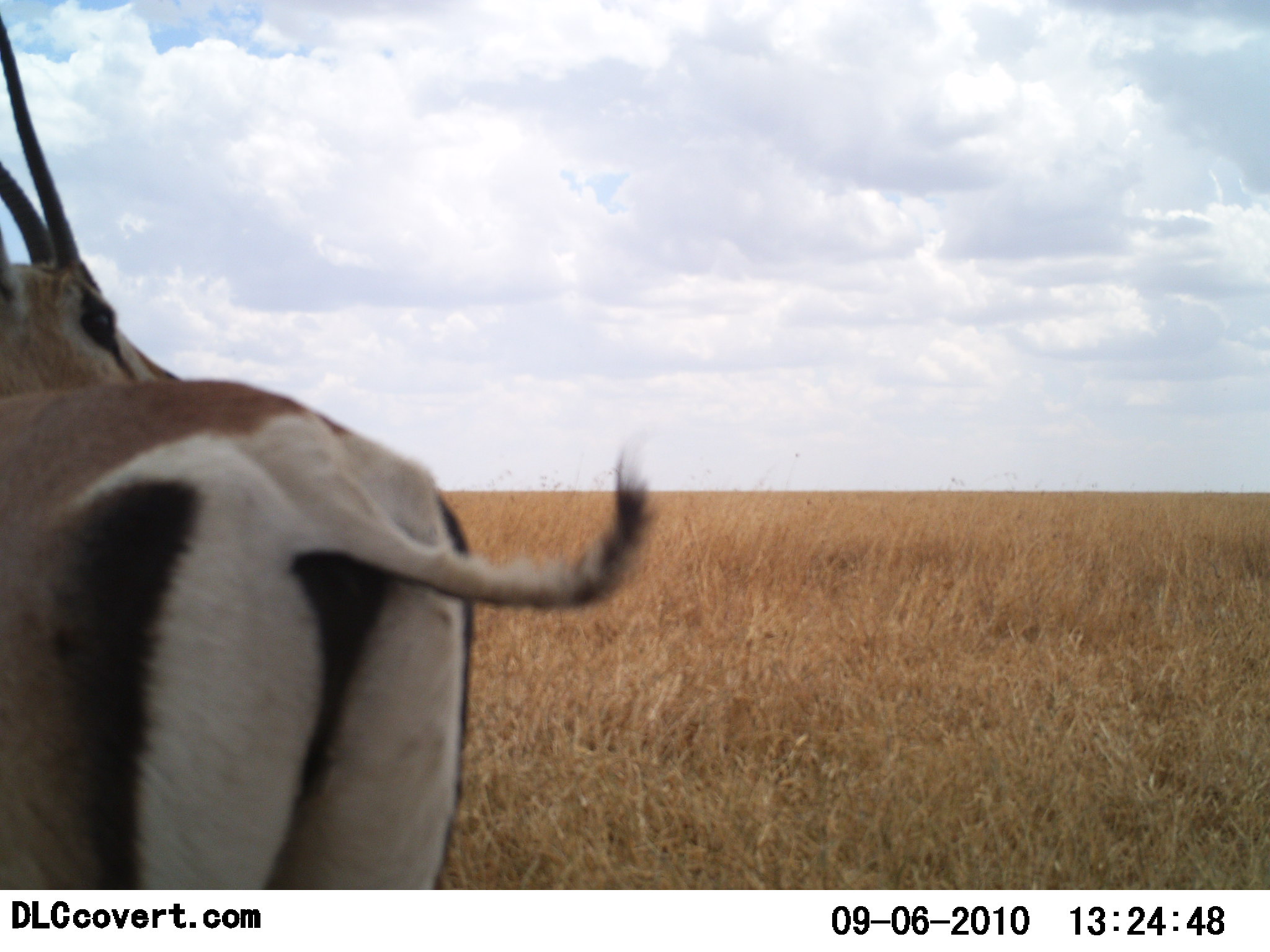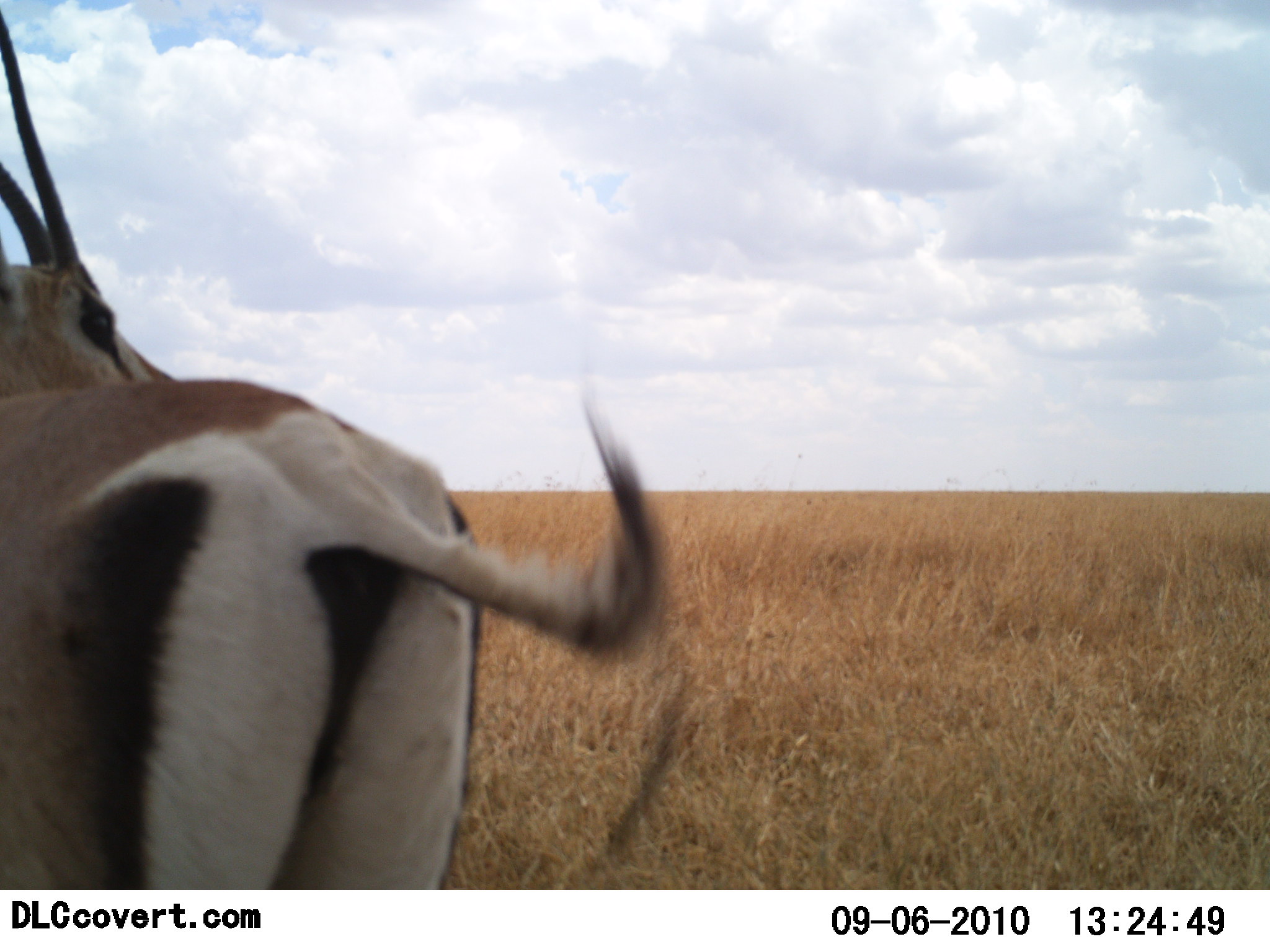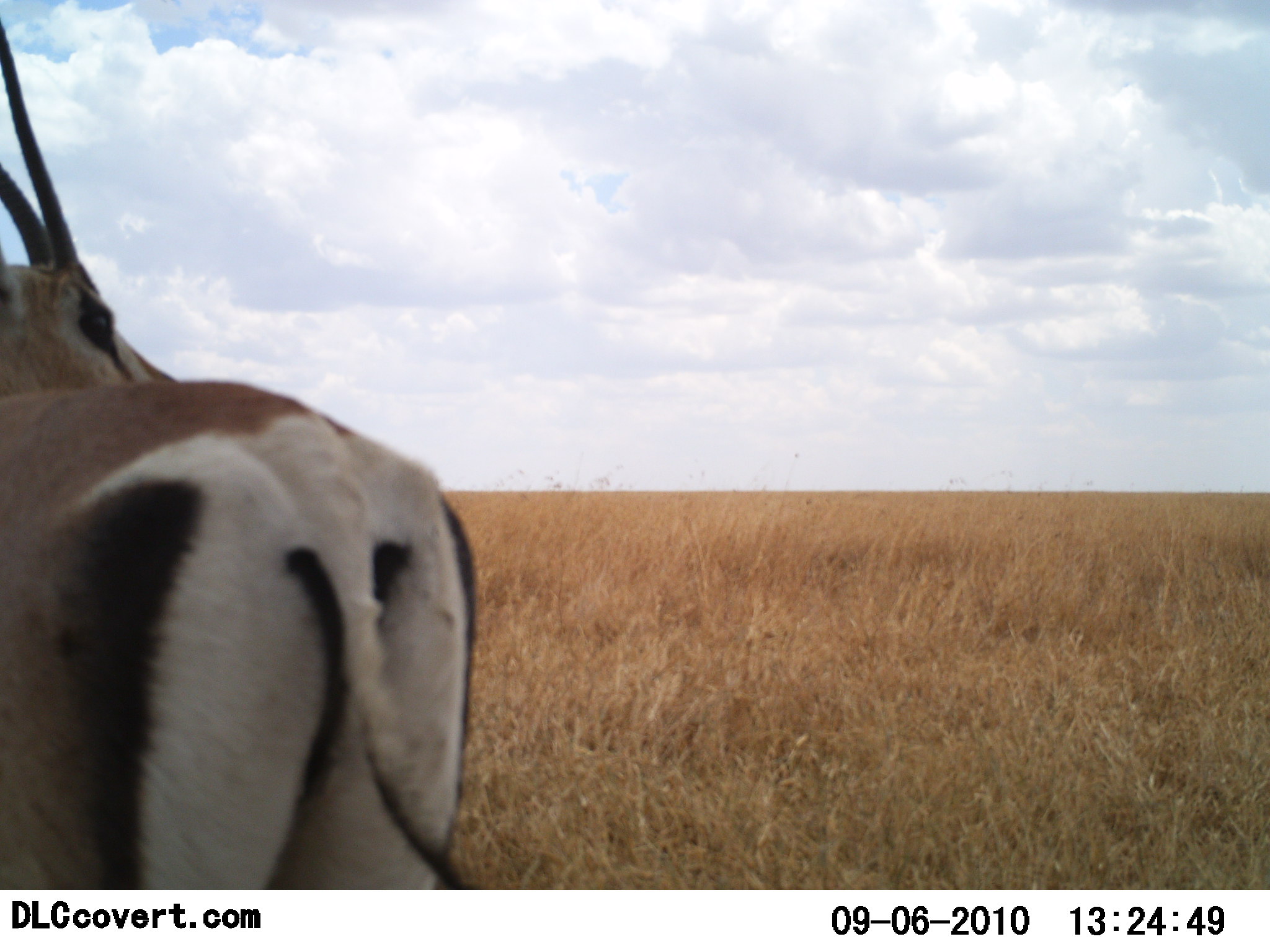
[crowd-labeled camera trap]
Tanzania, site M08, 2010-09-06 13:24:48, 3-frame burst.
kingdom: Animalia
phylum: Chordata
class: Mammalia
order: Artiodactyla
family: Bovidae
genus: Nanger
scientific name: Nanger granti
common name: grant's gazelle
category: gazellegrants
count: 1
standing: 100%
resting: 0%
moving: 0%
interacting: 0%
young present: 0%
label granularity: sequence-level